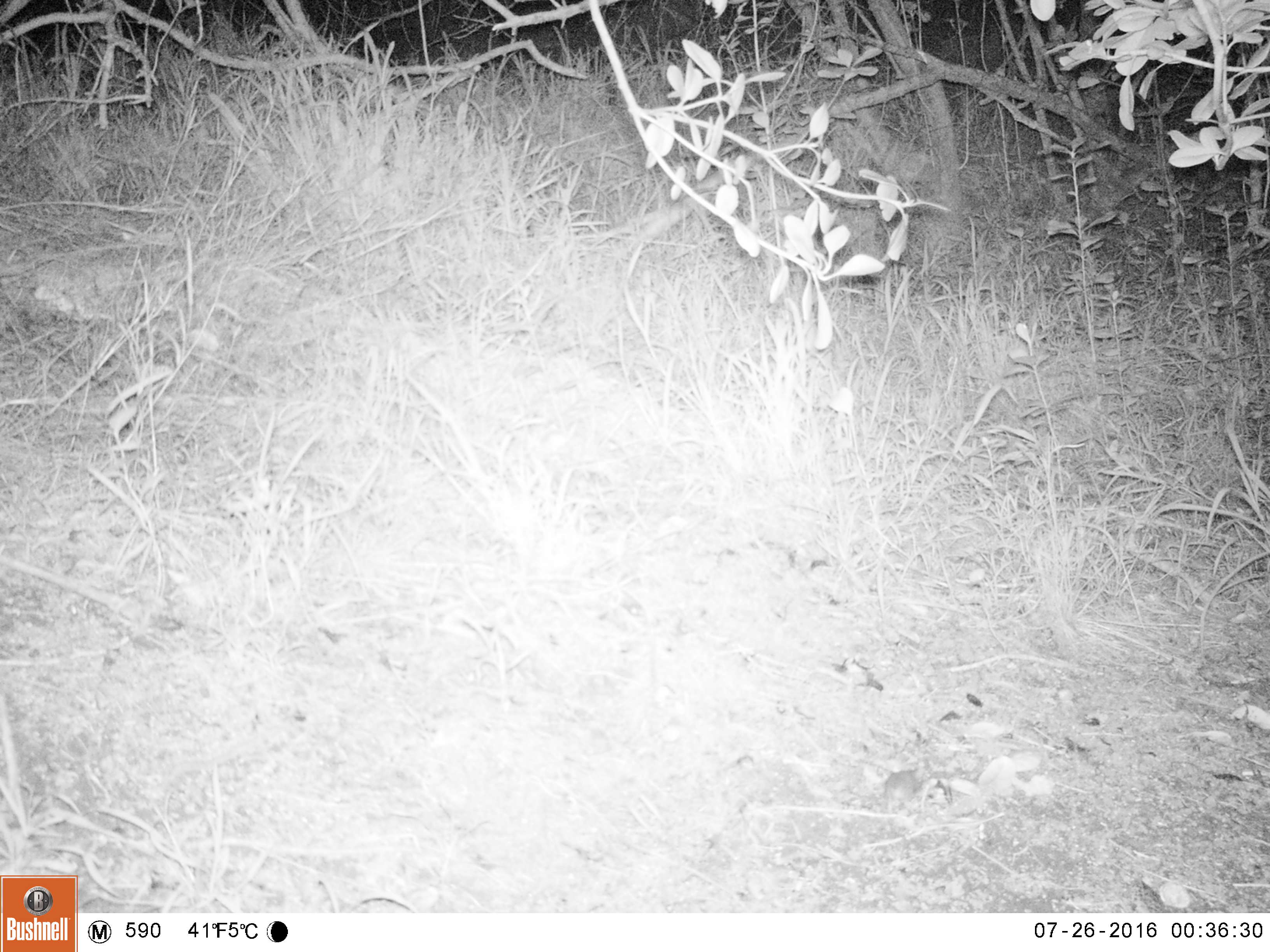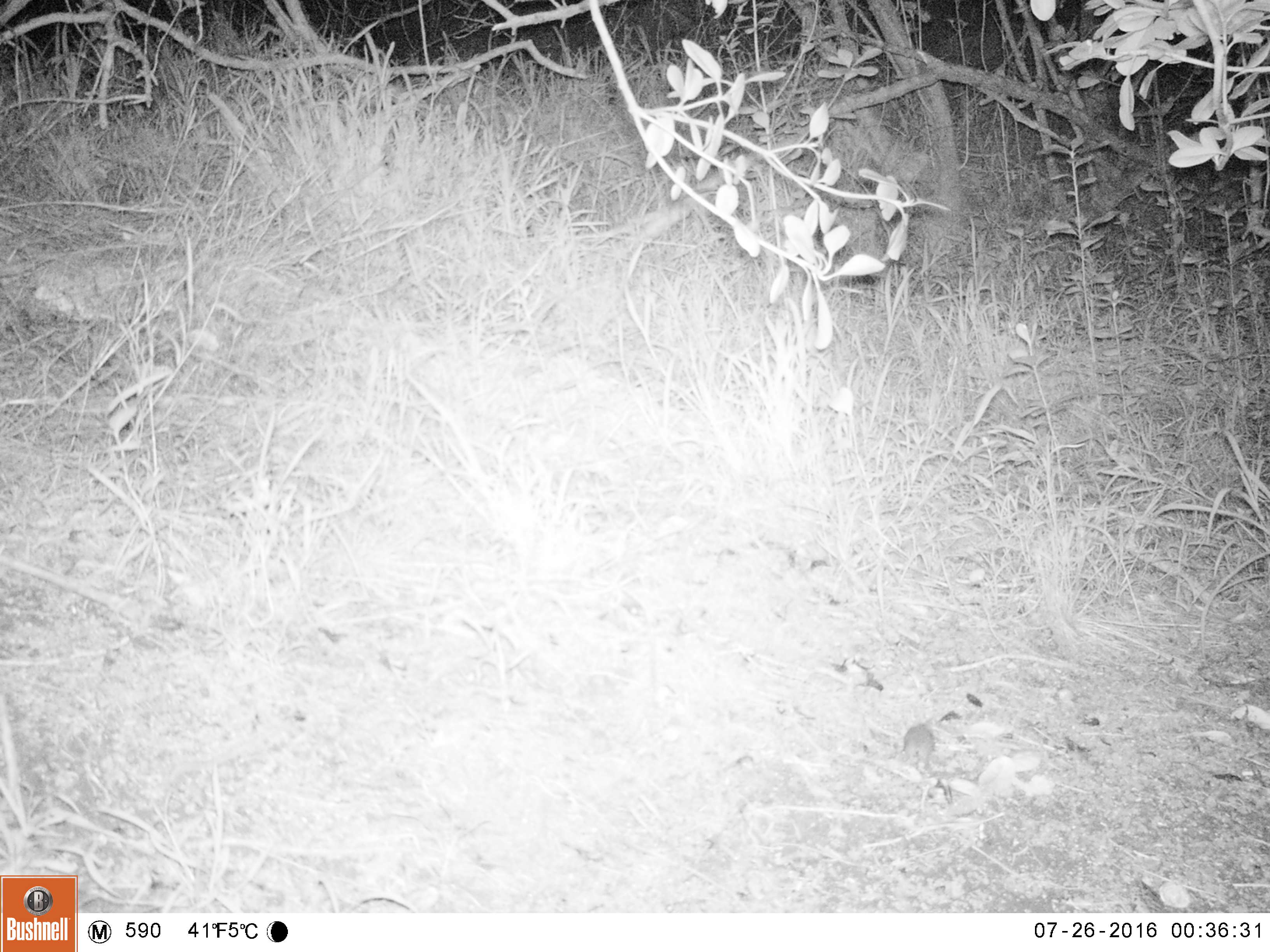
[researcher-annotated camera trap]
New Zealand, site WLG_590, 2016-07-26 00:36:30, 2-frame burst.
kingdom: Animalia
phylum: Chordata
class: Mammalia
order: Rodentia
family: Muridae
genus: Mus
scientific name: Mus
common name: mouse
Mouse (Mus).